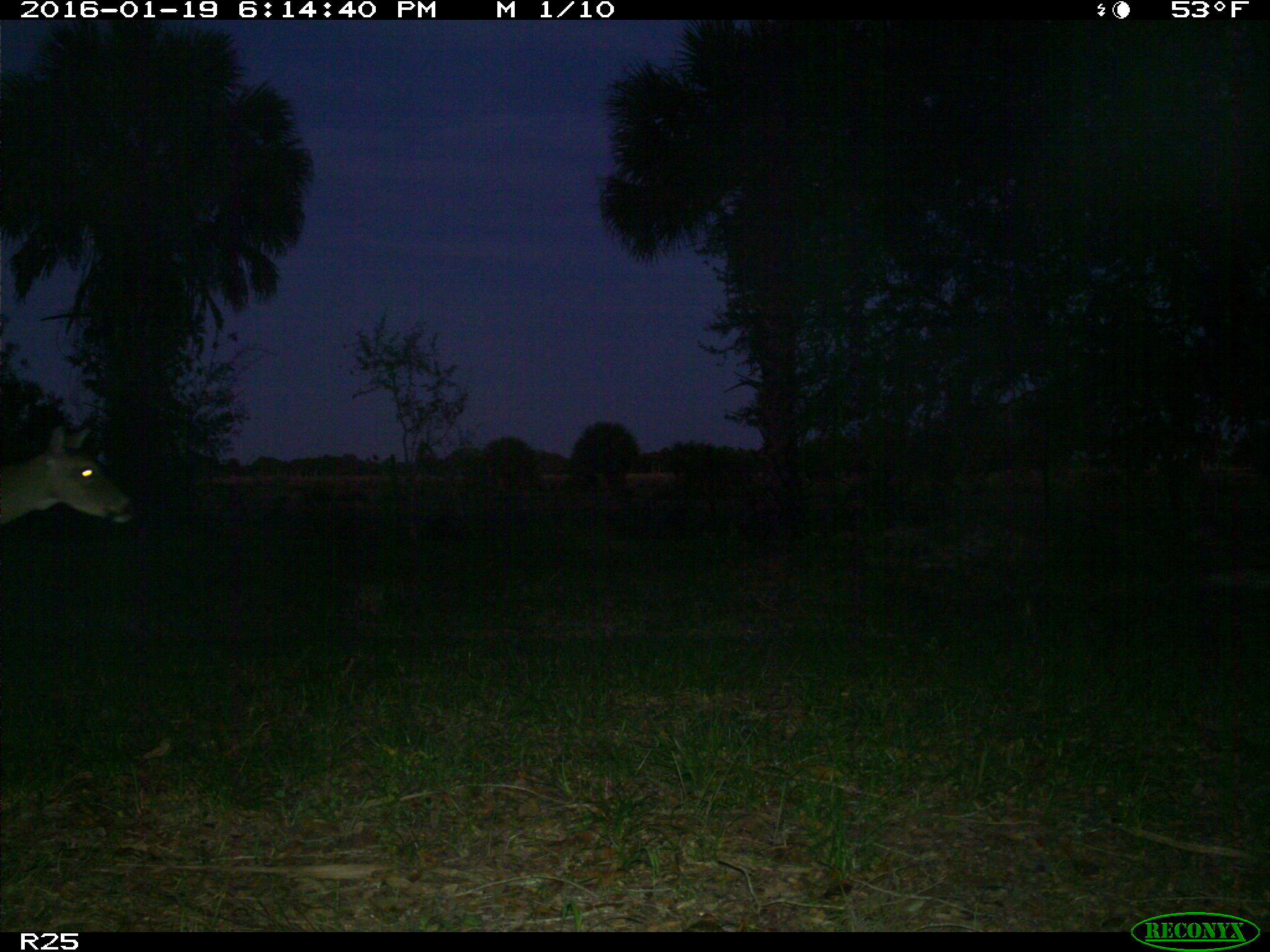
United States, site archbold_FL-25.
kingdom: Animalia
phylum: Chordata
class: Mammalia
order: Artiodactyla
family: Cervidae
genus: Odocoileus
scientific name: Odocoileus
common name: deer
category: unidentified deer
Unidentified deer (deer) (Odocoileus).